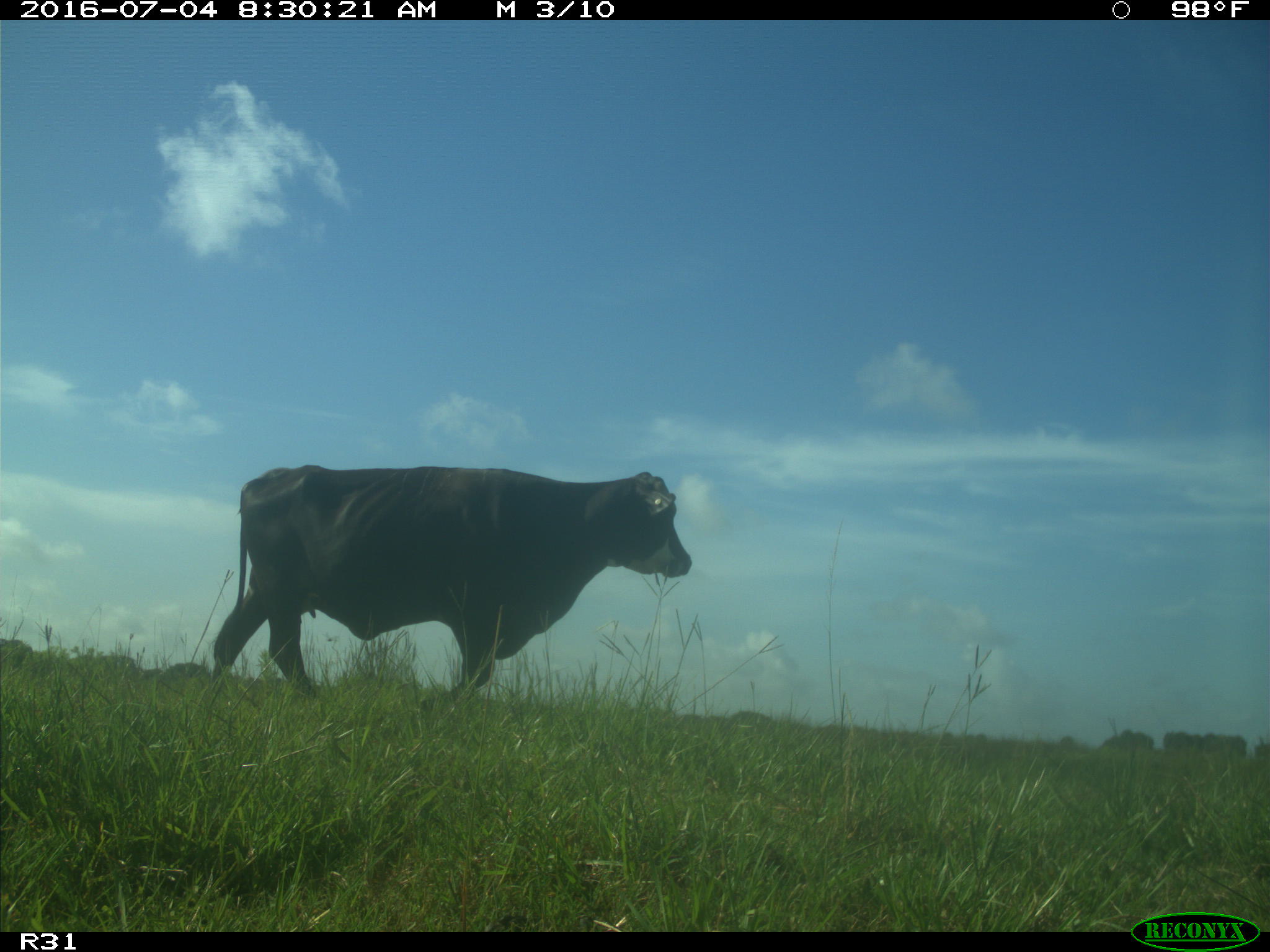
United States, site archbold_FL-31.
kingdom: Animalia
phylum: Chordata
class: Mammalia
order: Artiodactyla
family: Bovidae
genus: Bos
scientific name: Bos taurus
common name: domestic cow